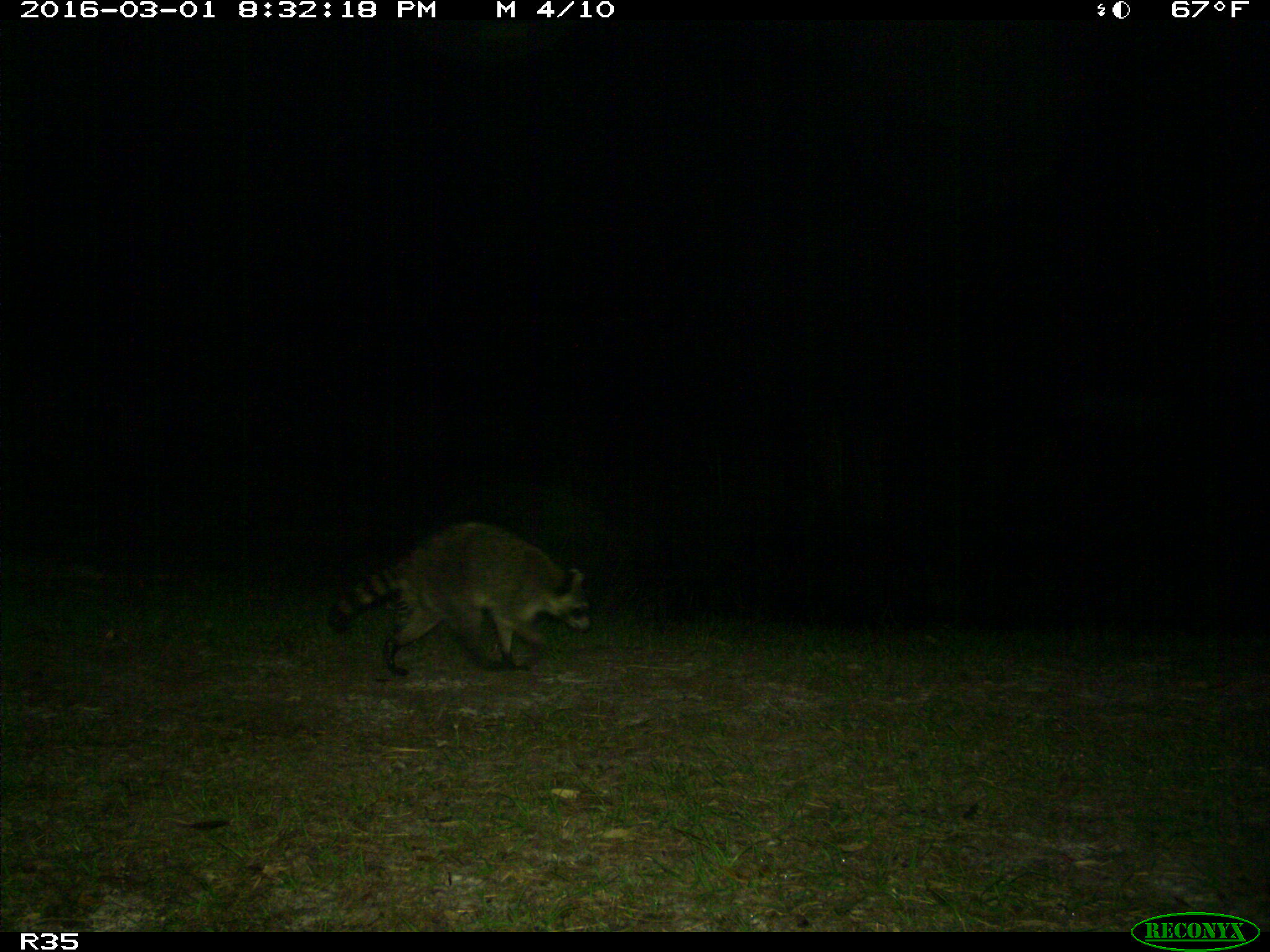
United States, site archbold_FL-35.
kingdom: Animalia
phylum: Chordata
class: Mammalia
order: Carnivora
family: Procyonidae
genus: Procyon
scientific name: Procyon lotor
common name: common raccoon